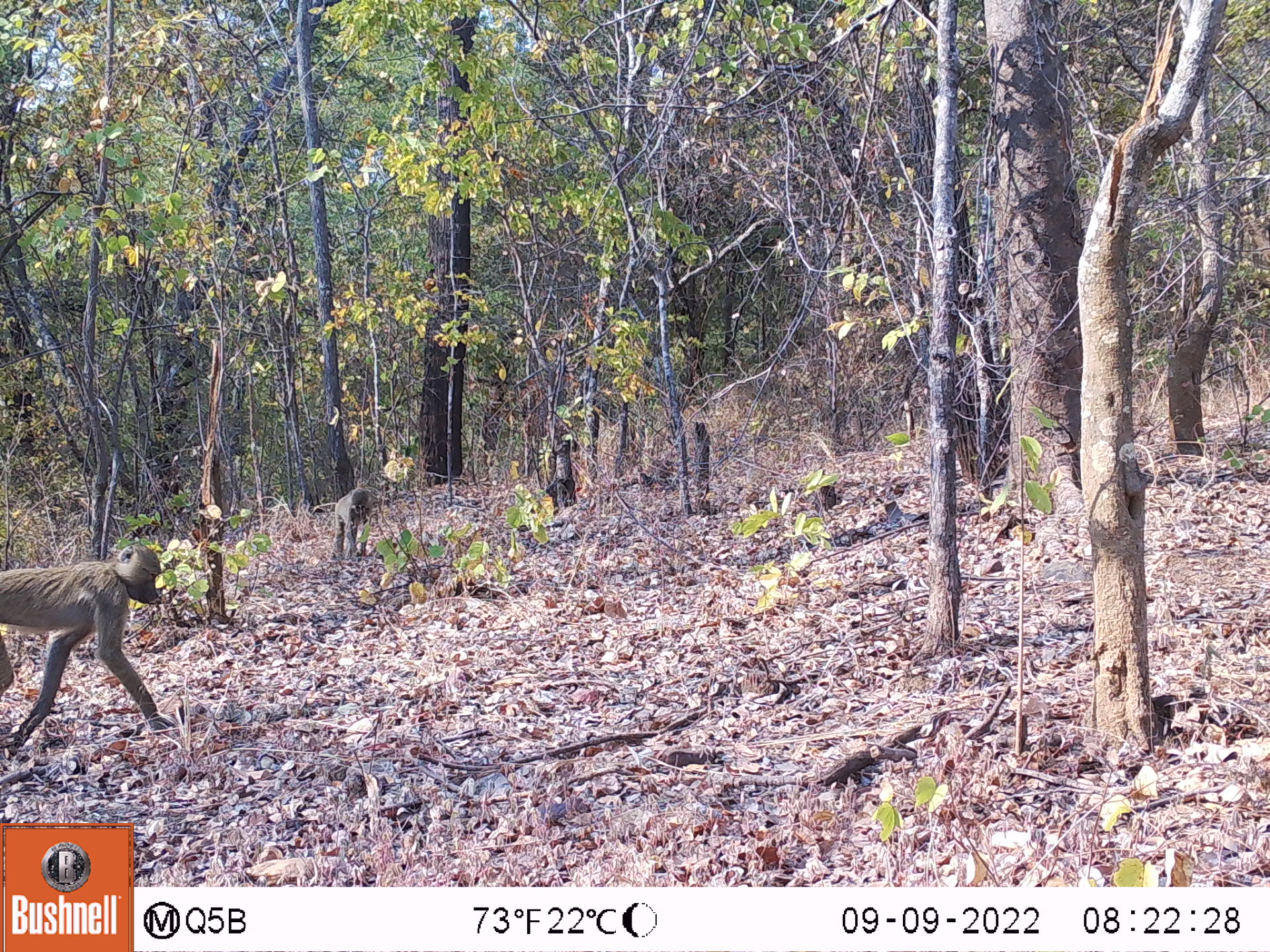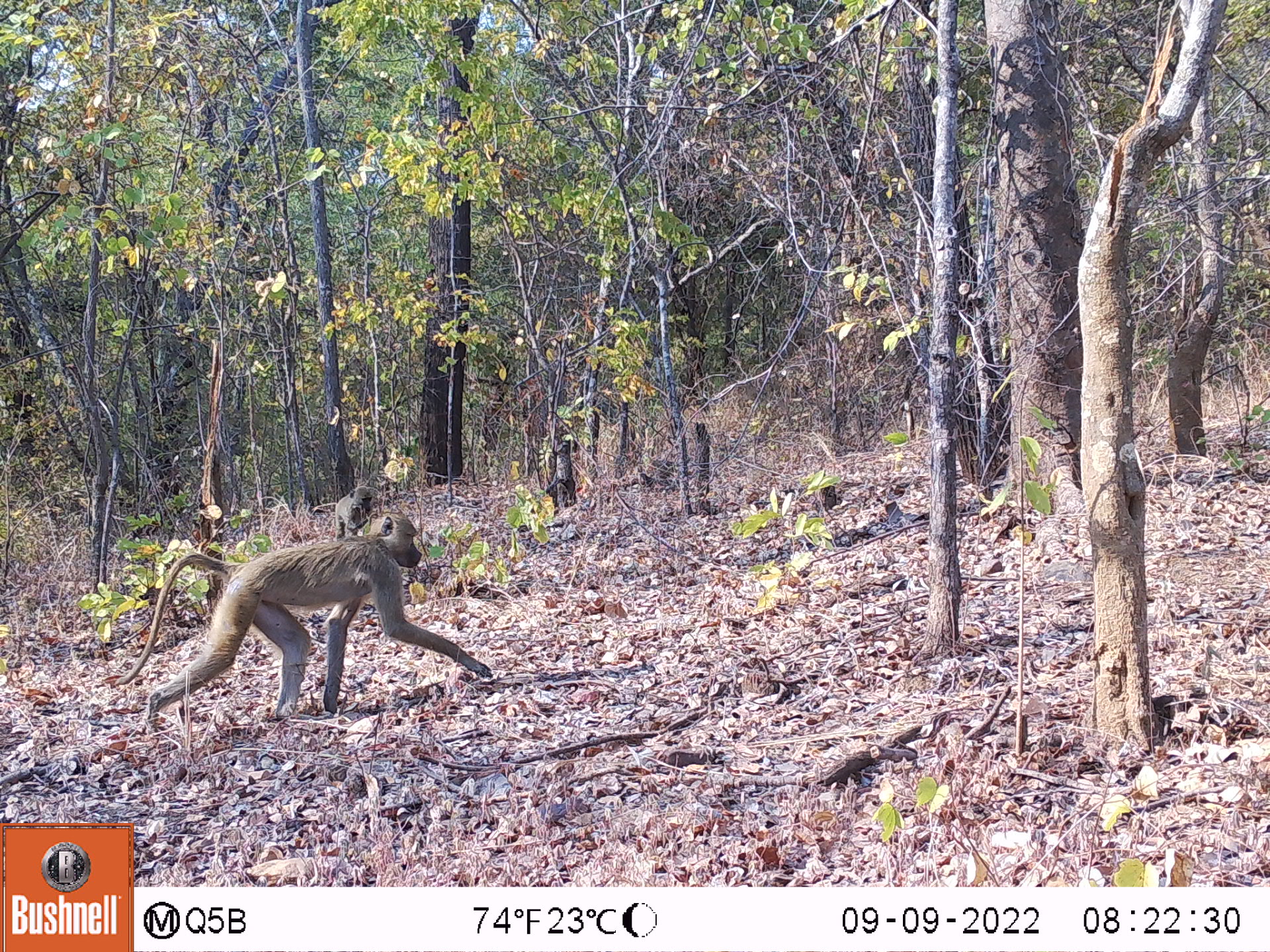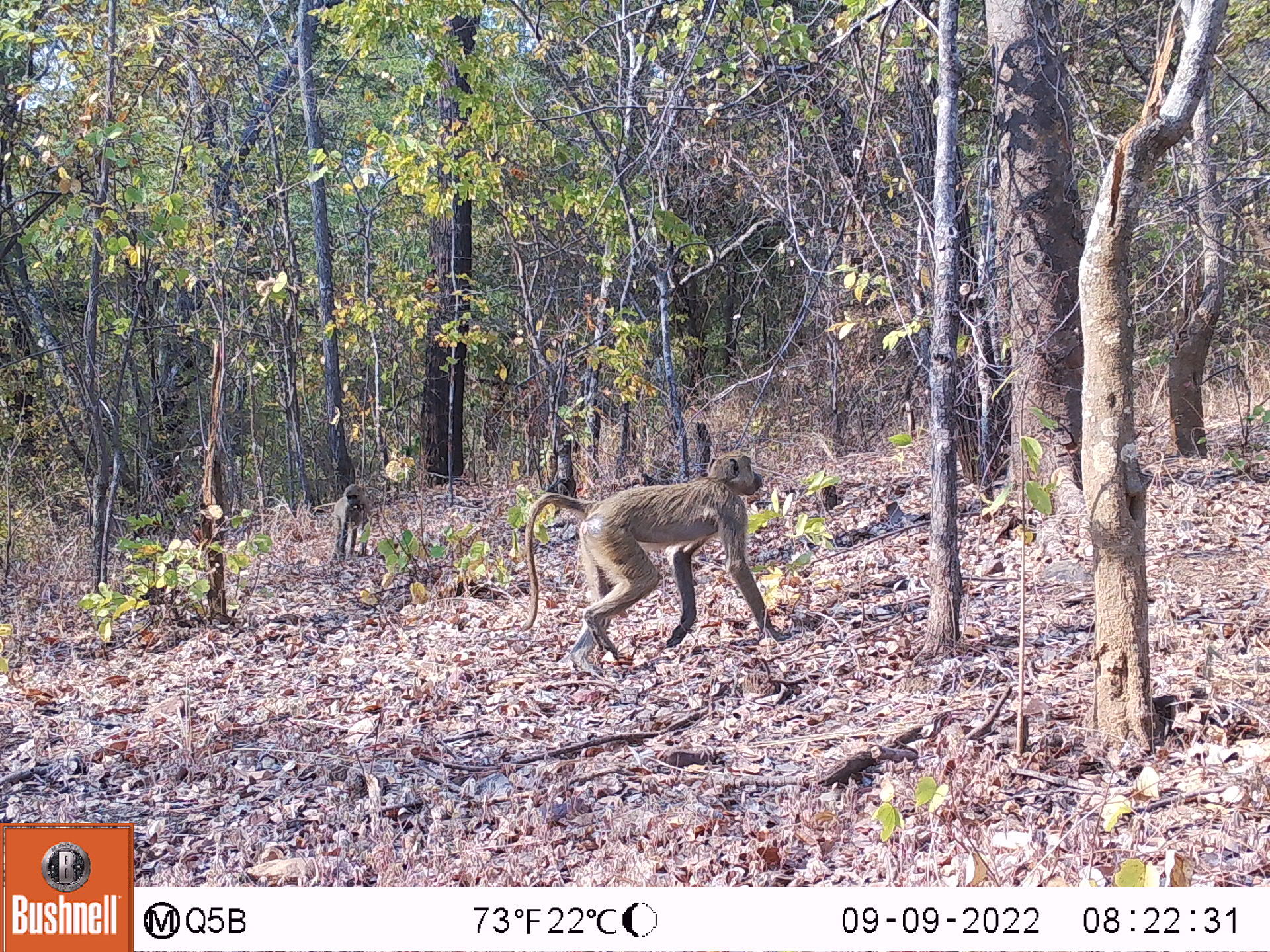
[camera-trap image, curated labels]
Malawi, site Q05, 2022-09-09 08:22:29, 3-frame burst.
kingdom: Animalia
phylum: Chordata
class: Mammalia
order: Primates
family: Cercopithecidae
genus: Papio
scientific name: Papio cynocephalus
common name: yellow baboon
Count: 2.